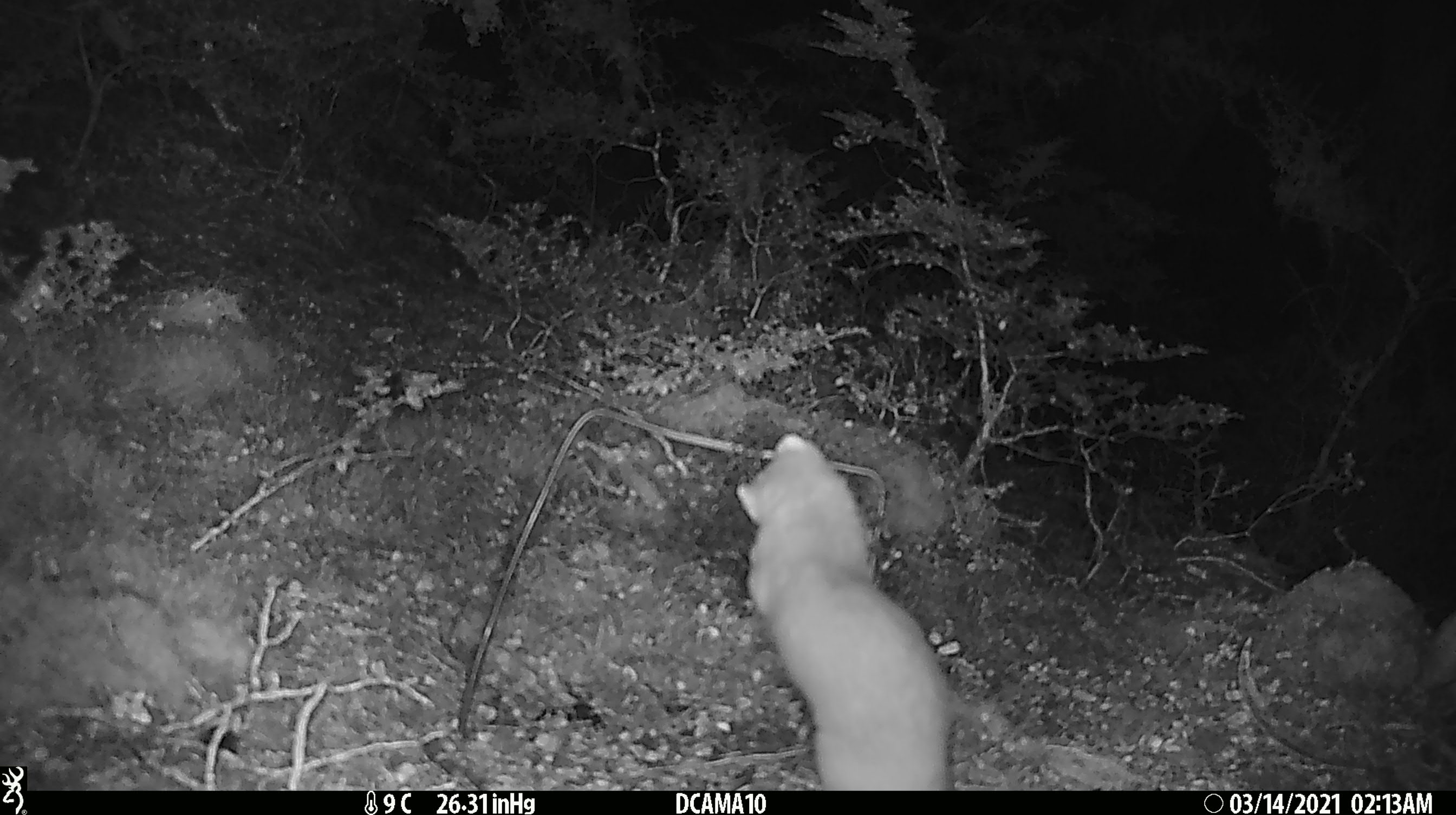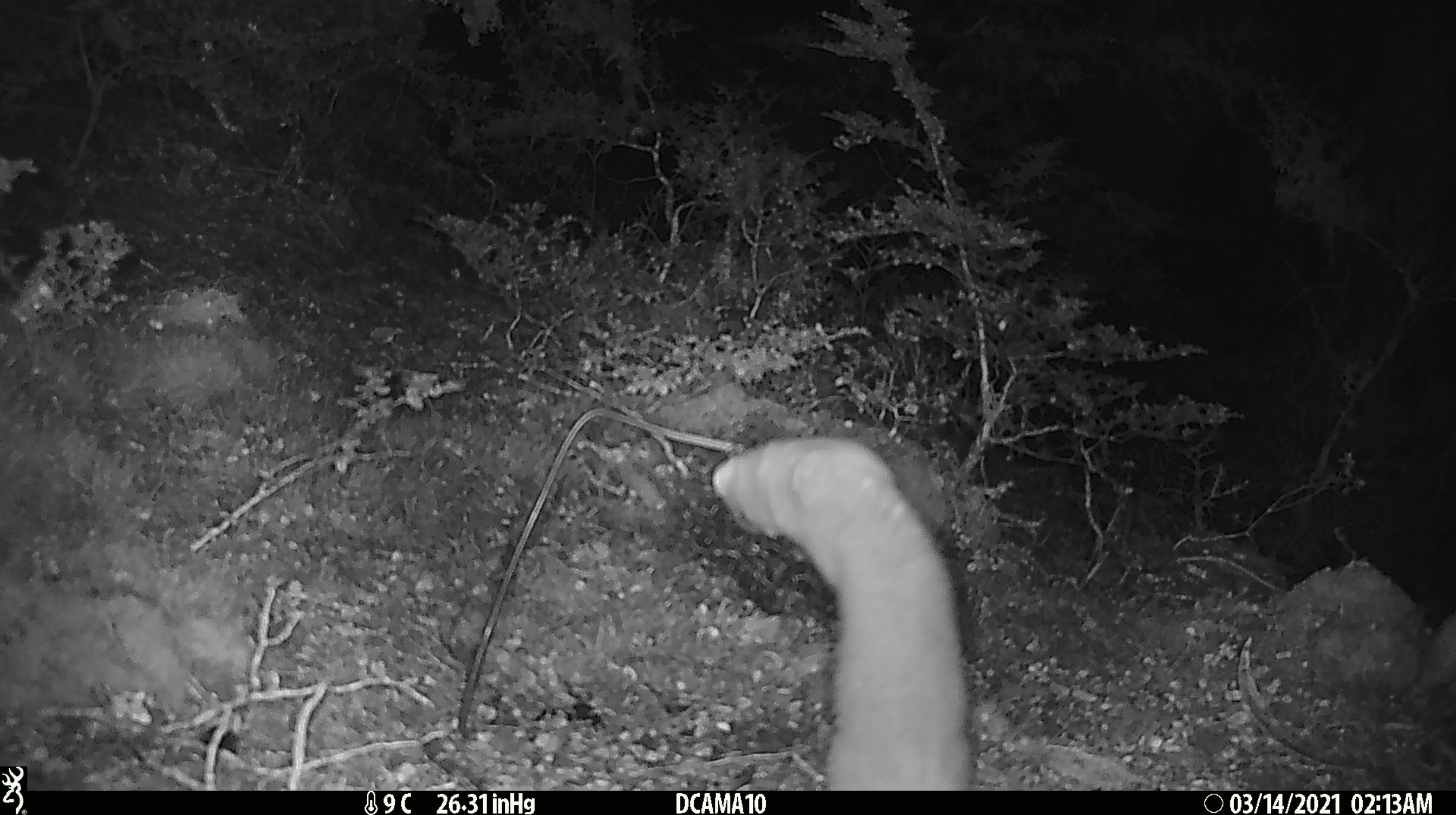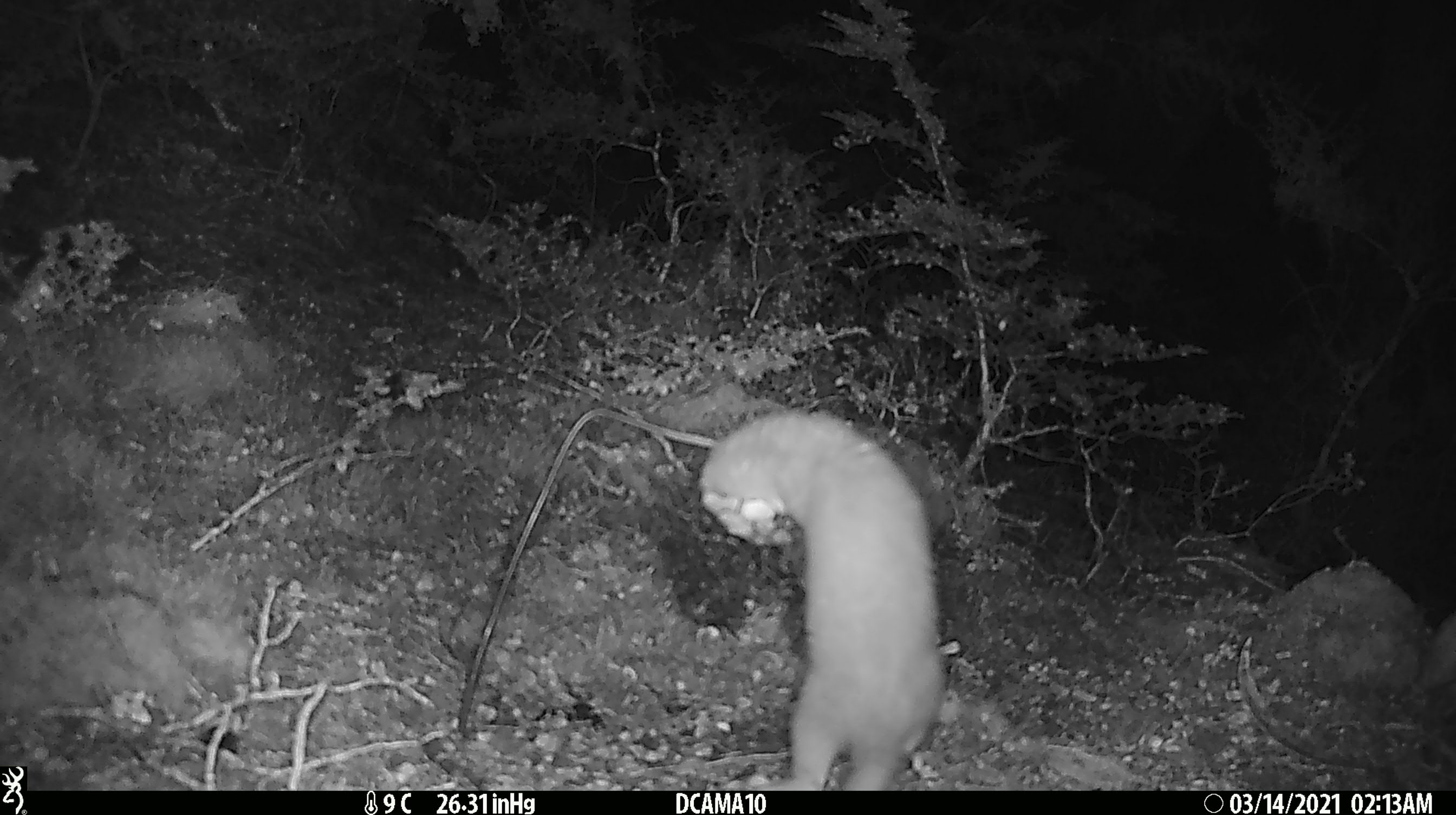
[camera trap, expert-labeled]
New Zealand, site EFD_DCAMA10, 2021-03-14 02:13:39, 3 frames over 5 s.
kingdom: Animalia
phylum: Chordata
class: Mammalia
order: Carnivora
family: Mustelidae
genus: Mustela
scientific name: Mustela erminea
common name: stoat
Stoat (Mustela erminea).